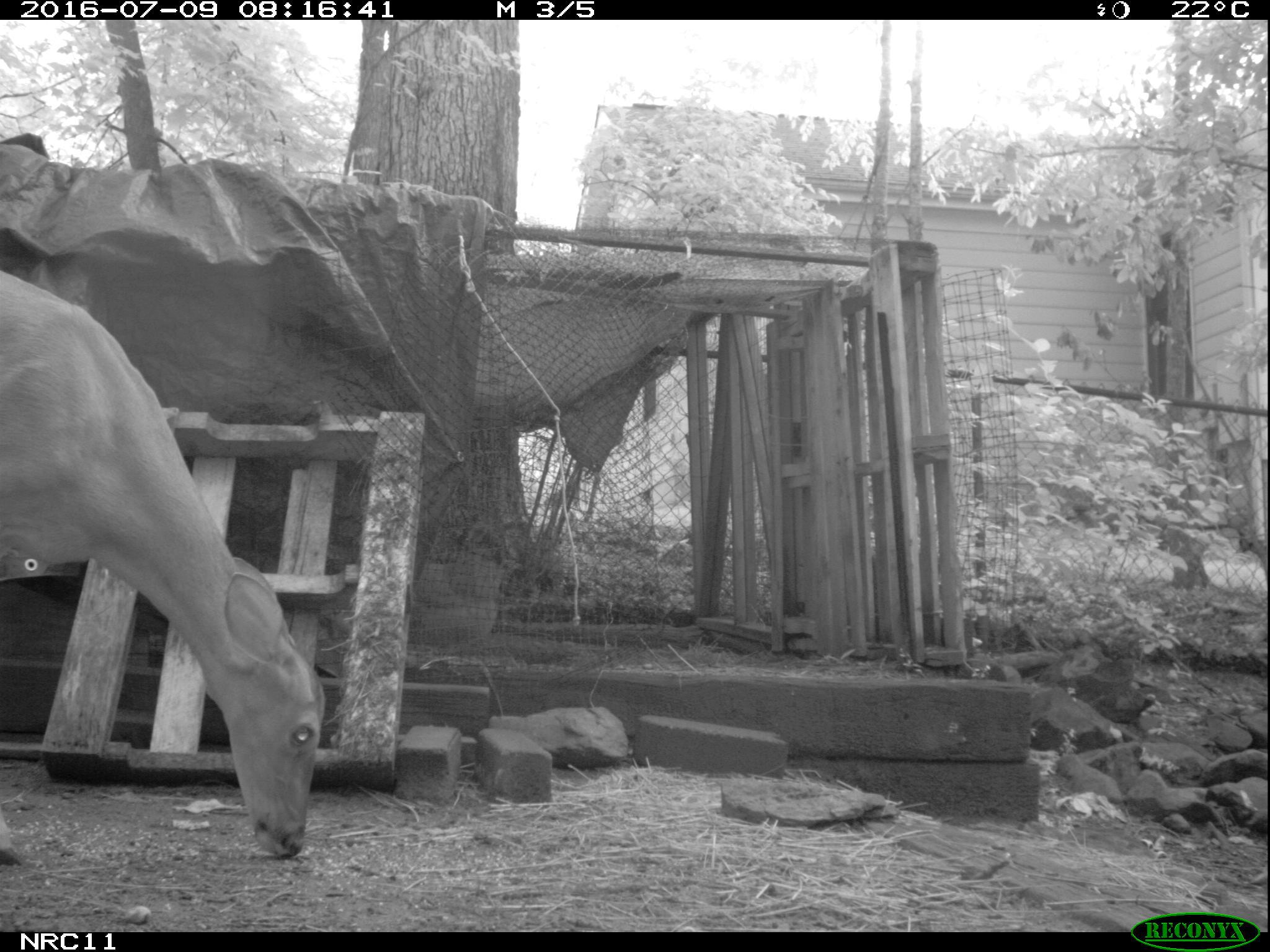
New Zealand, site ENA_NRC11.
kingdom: Animalia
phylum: Chordata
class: Mammalia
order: Artiodactyla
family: Cervidae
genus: Odocoileus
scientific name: Odocoileus virginianus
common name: white-tailed deer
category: white tailed deer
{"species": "white tailed deer (white-tailed deer) (Odocoileus virginianus)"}